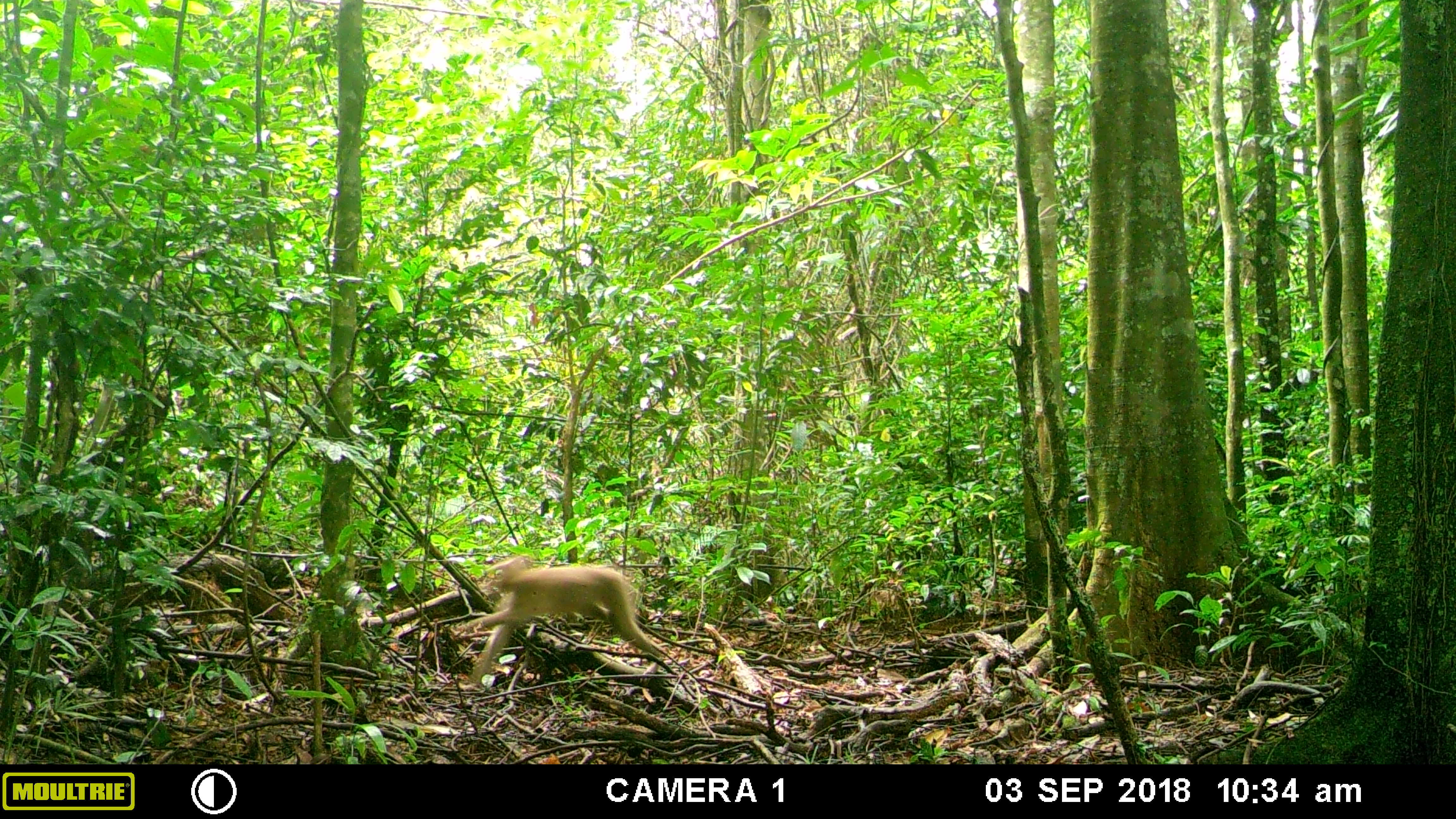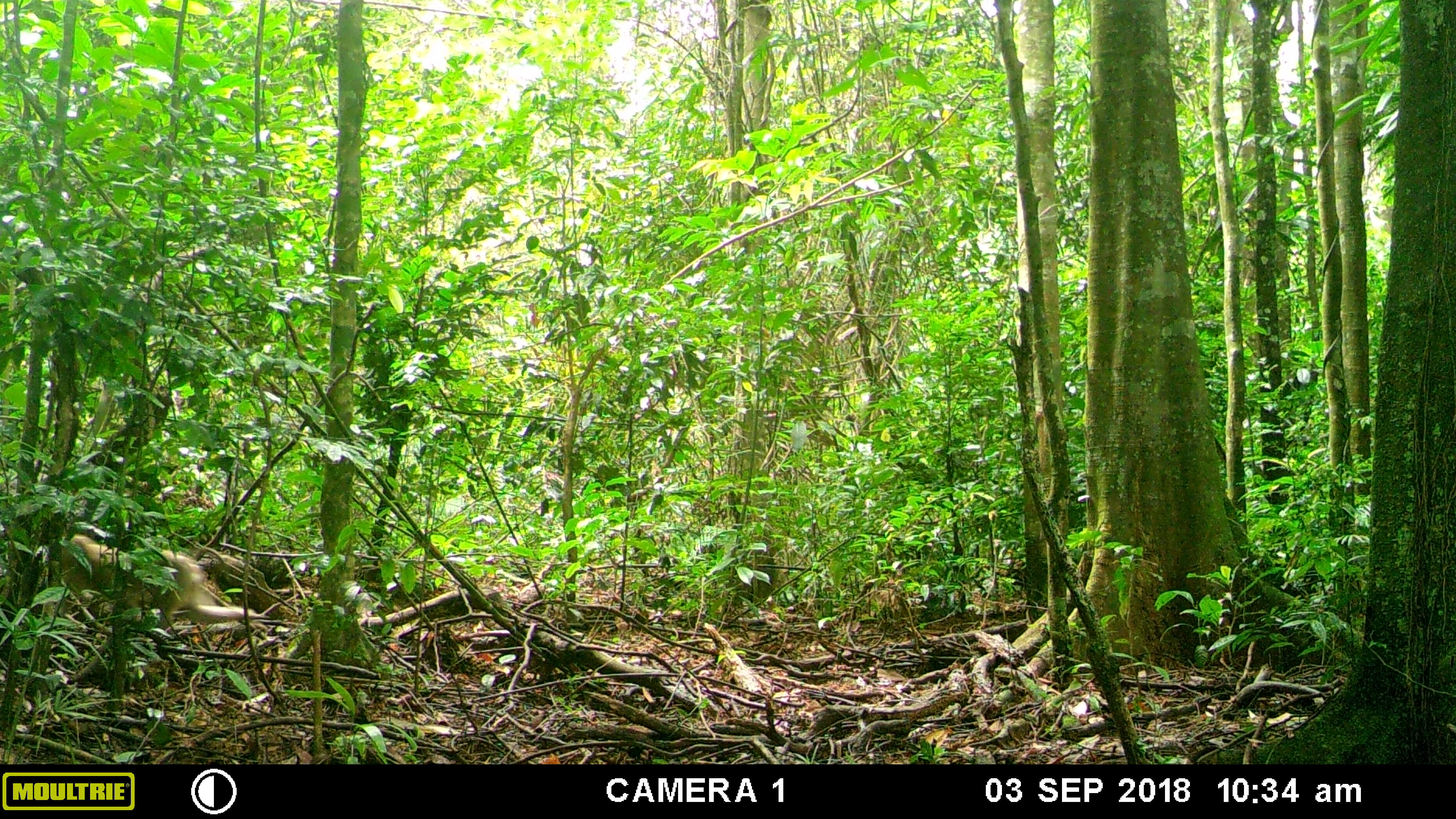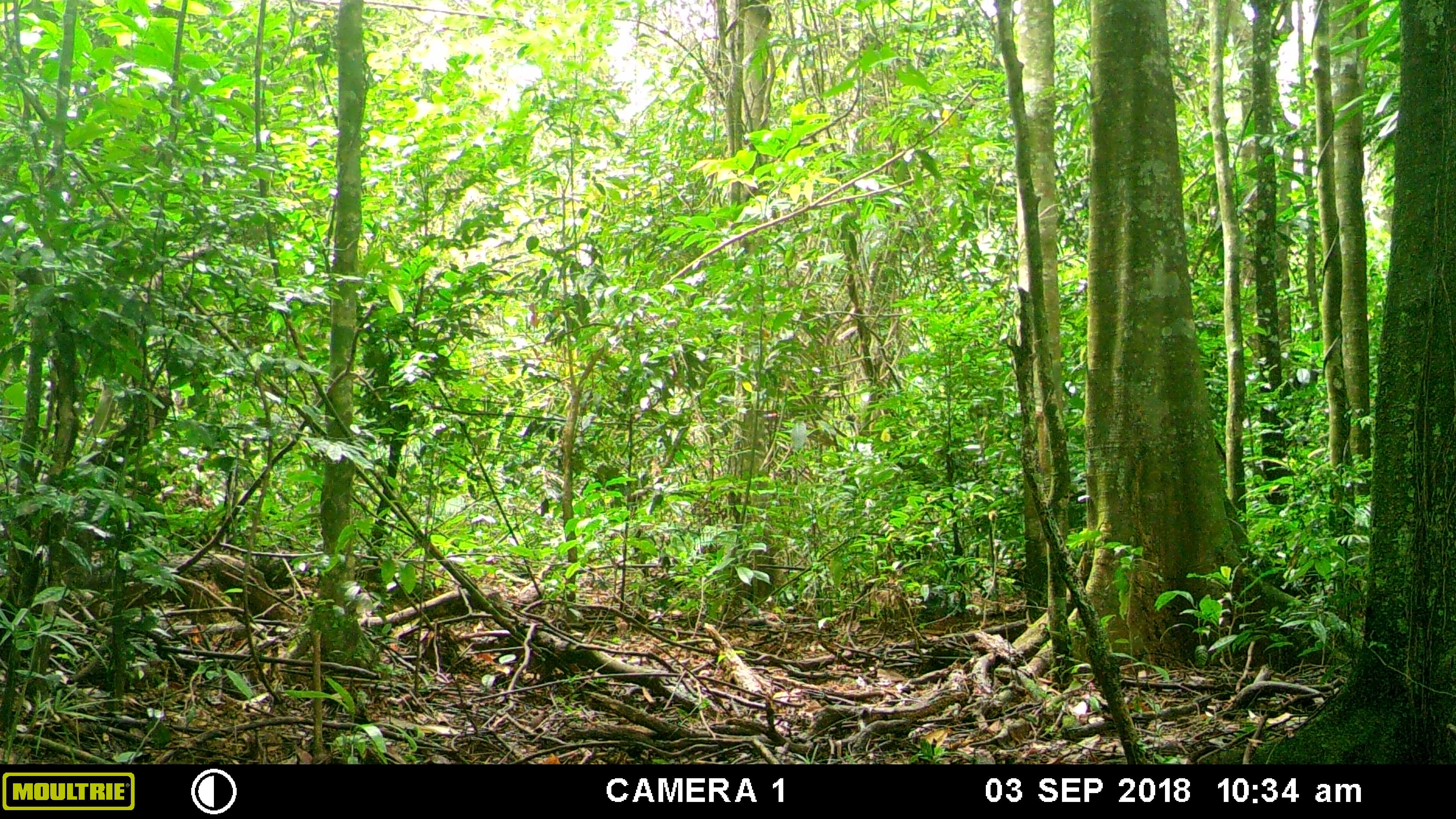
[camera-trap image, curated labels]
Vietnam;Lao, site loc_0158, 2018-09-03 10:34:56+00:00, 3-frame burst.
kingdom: Animalia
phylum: Chordata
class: Mammalia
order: Primates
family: Cercopithecidae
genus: Macaca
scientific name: Macaca nemestrina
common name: pig-tailed macaque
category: pig tailed macaque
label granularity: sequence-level